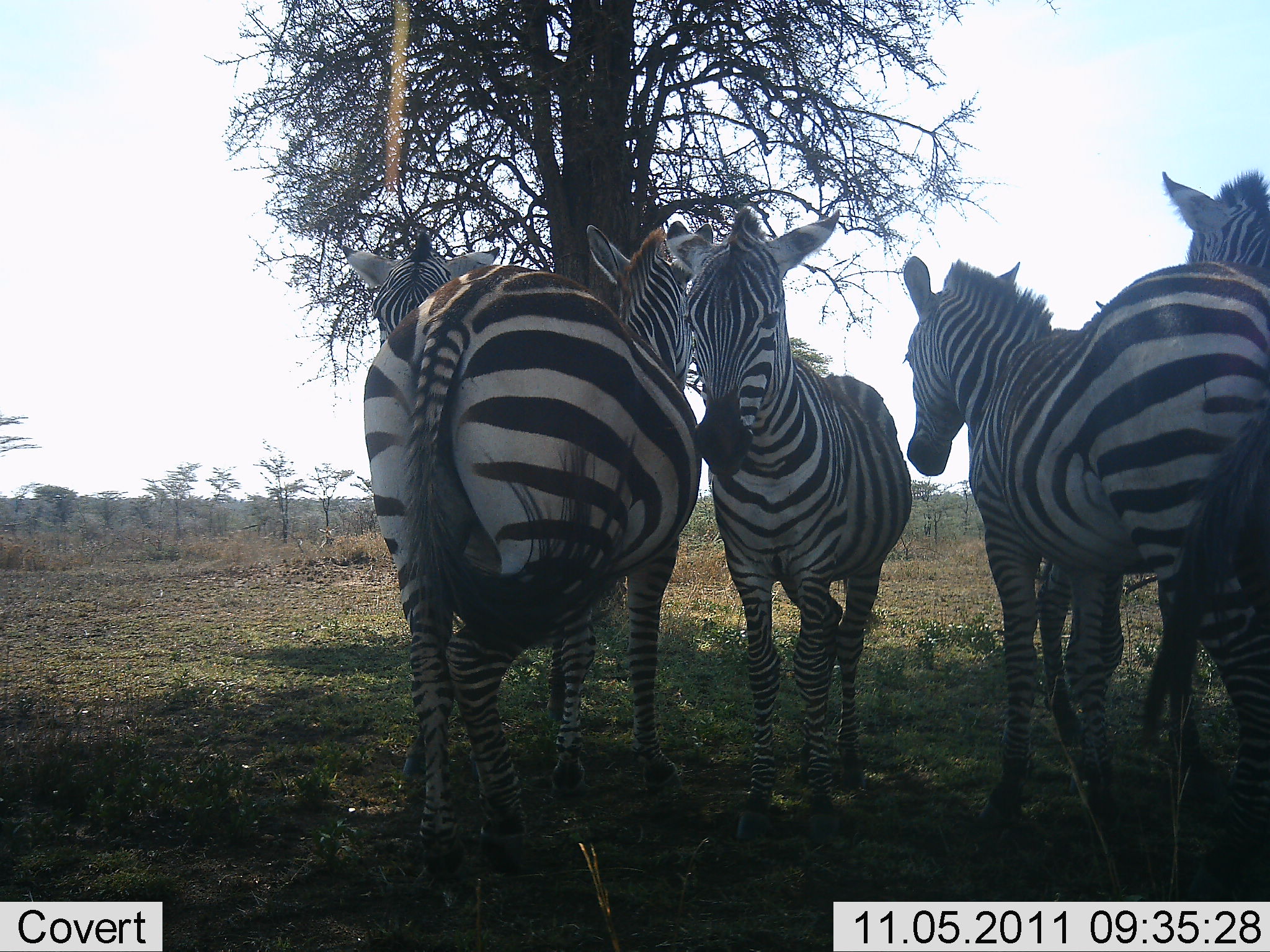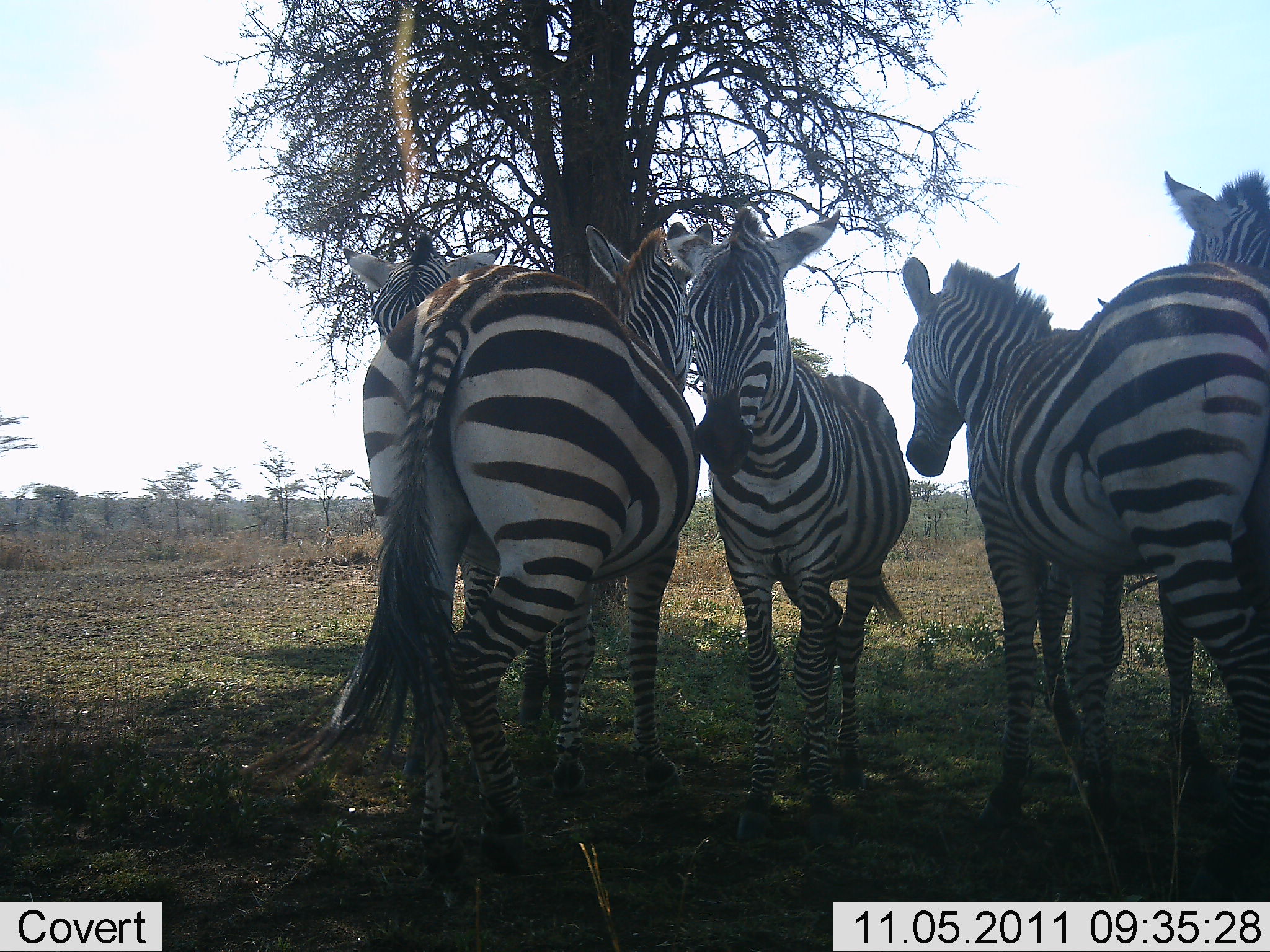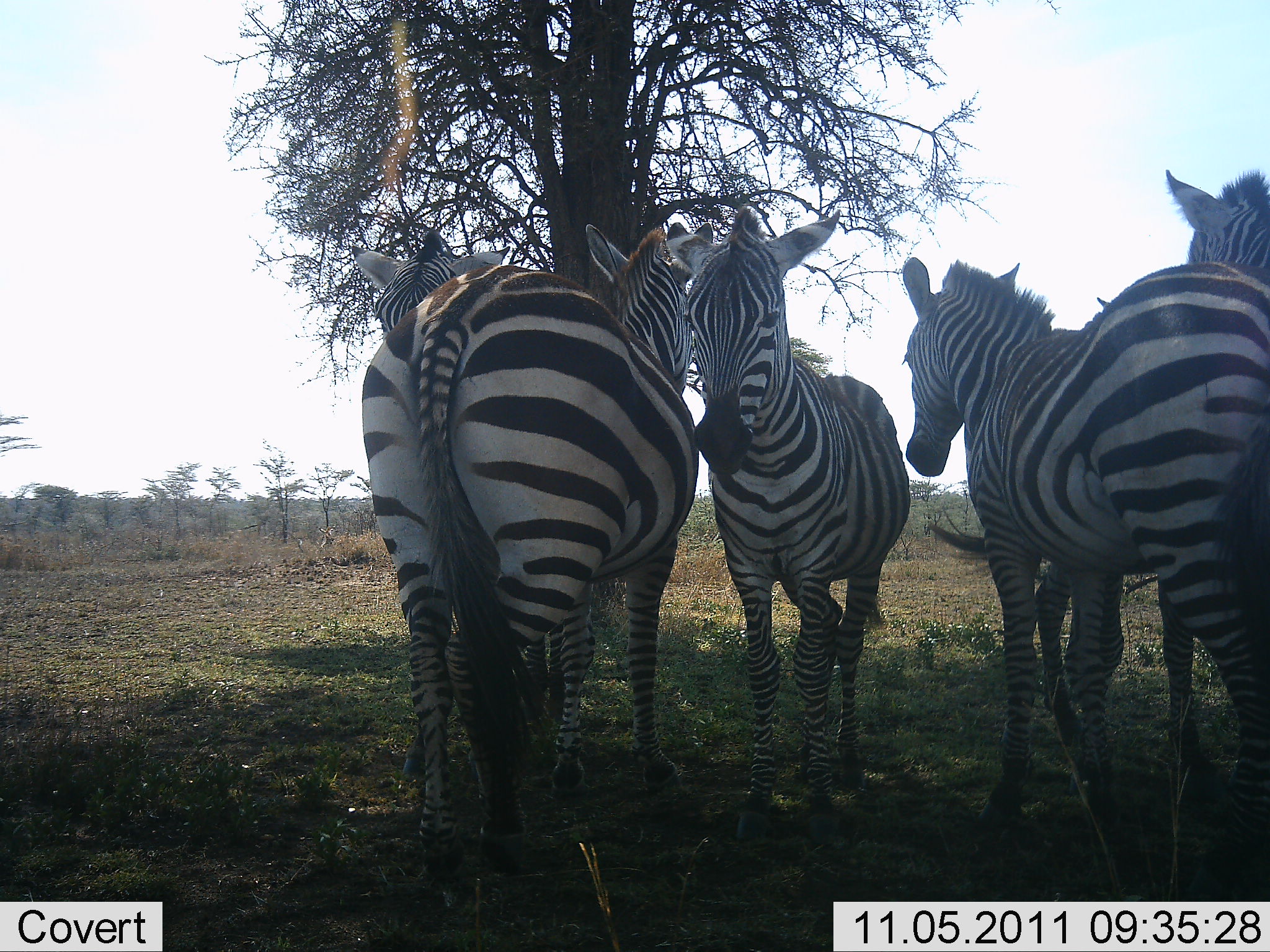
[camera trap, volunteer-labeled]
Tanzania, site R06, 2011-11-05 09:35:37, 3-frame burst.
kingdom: Animalia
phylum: Chordata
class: Mammalia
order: Perissodactyla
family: Equidae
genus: Equus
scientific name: Equus quagga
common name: plains zebra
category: zebra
Zebra (plains zebra) (Equus quagga), count 5. Behavior (volunteer vote fractions): standing 83%, resting 8%, moving 0%, interacting 25%. Young present (vote fraction): 0%. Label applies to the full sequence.